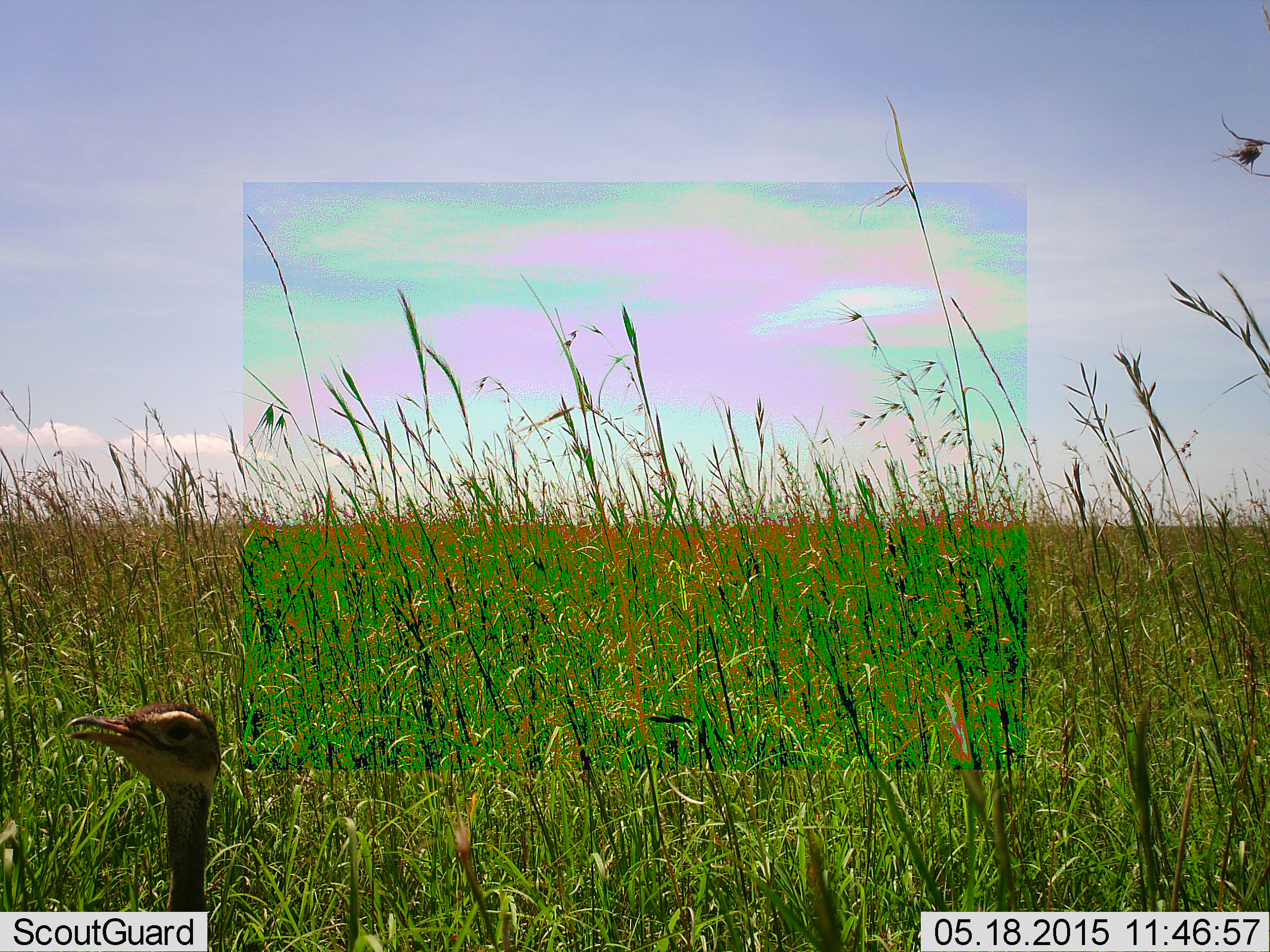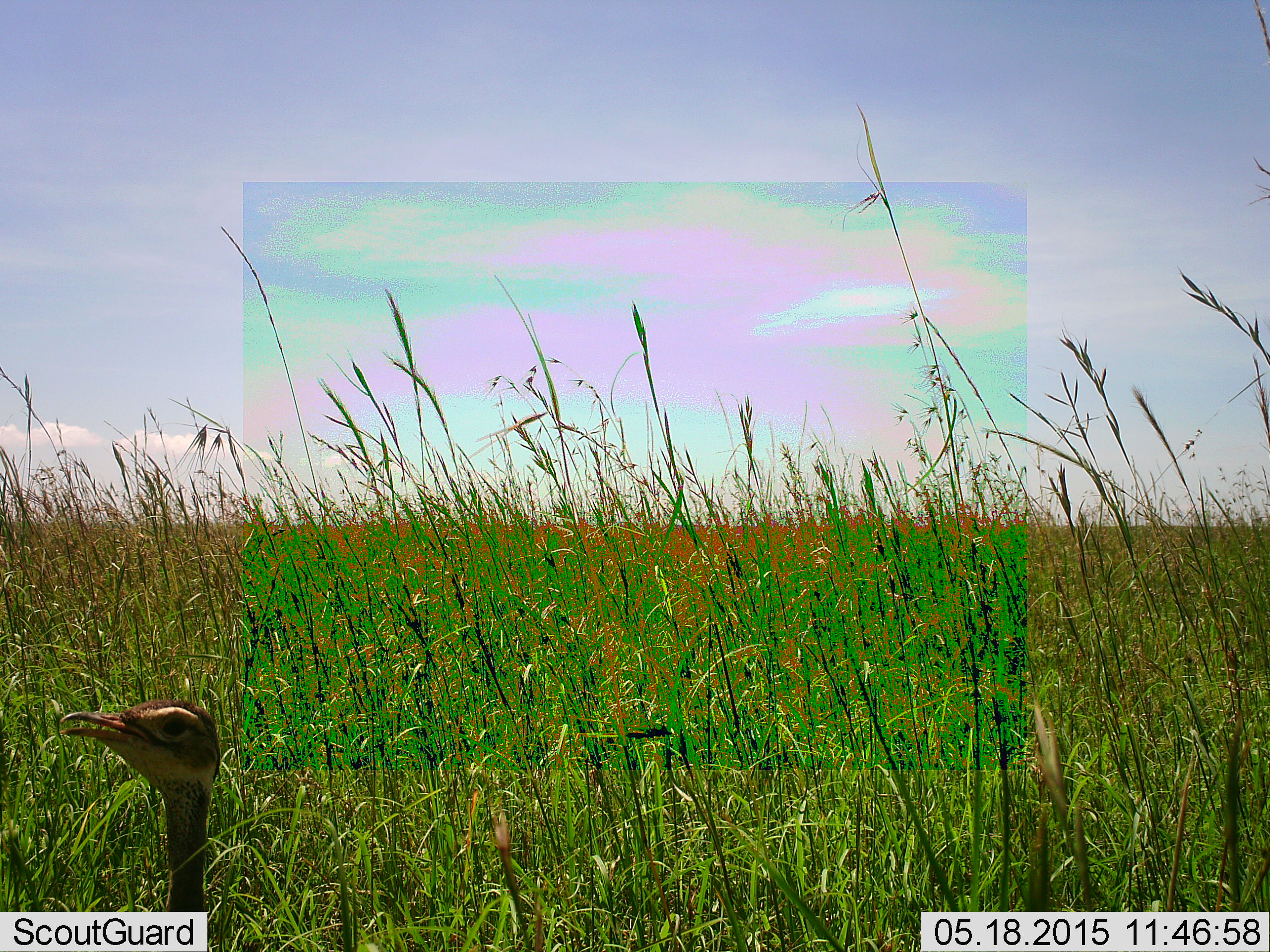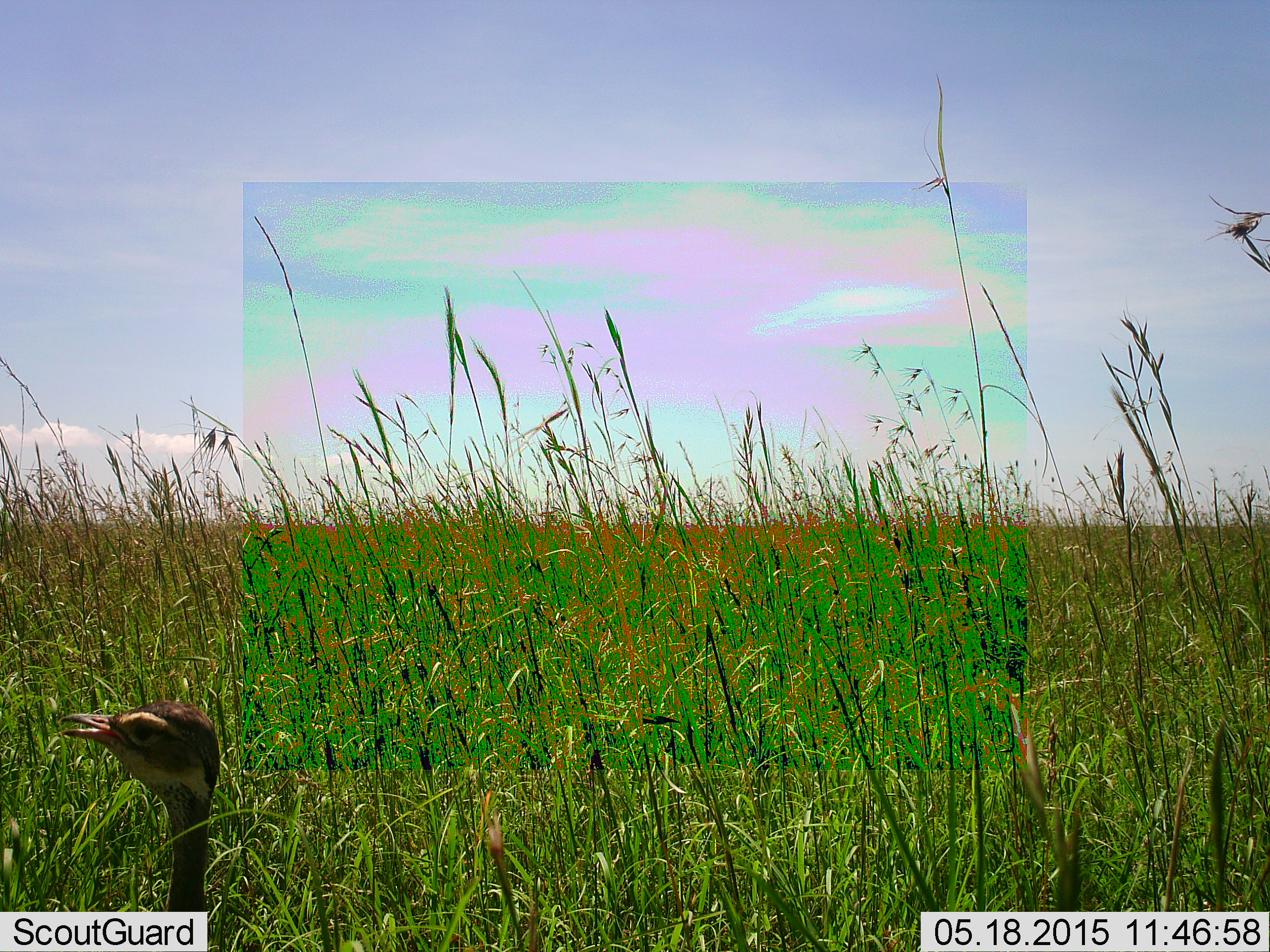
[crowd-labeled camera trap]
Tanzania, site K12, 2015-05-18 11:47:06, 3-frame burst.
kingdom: Animalia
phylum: Chordata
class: Aves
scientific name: Aves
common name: bird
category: otherbird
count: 1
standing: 90%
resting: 0%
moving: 10%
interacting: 0%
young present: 0%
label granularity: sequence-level